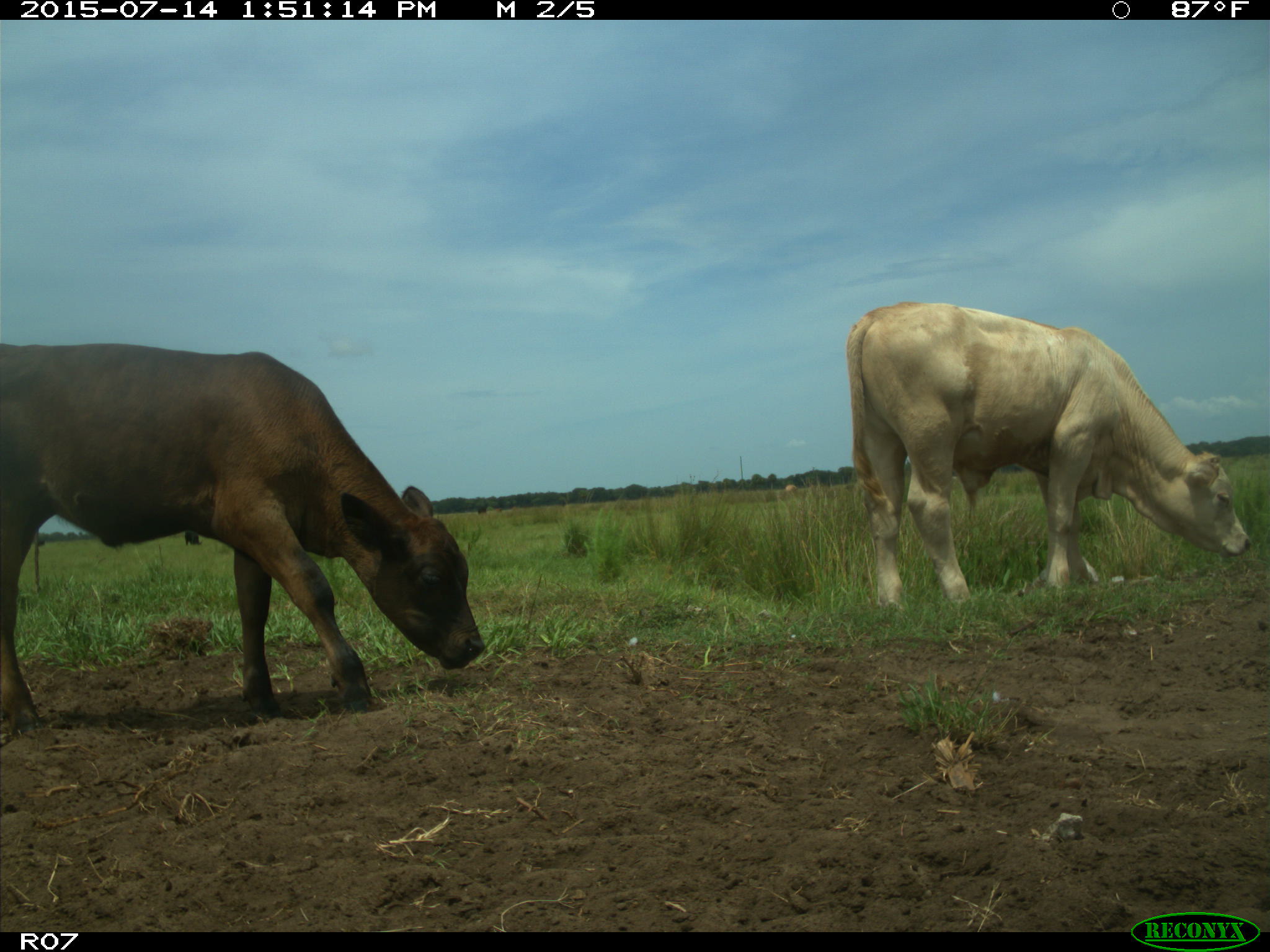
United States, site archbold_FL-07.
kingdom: Animalia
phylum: Chordata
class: Mammalia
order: Artiodactyla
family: Bovidae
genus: Bos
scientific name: Bos taurus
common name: domestic cow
Bos taurus (domestic cow).